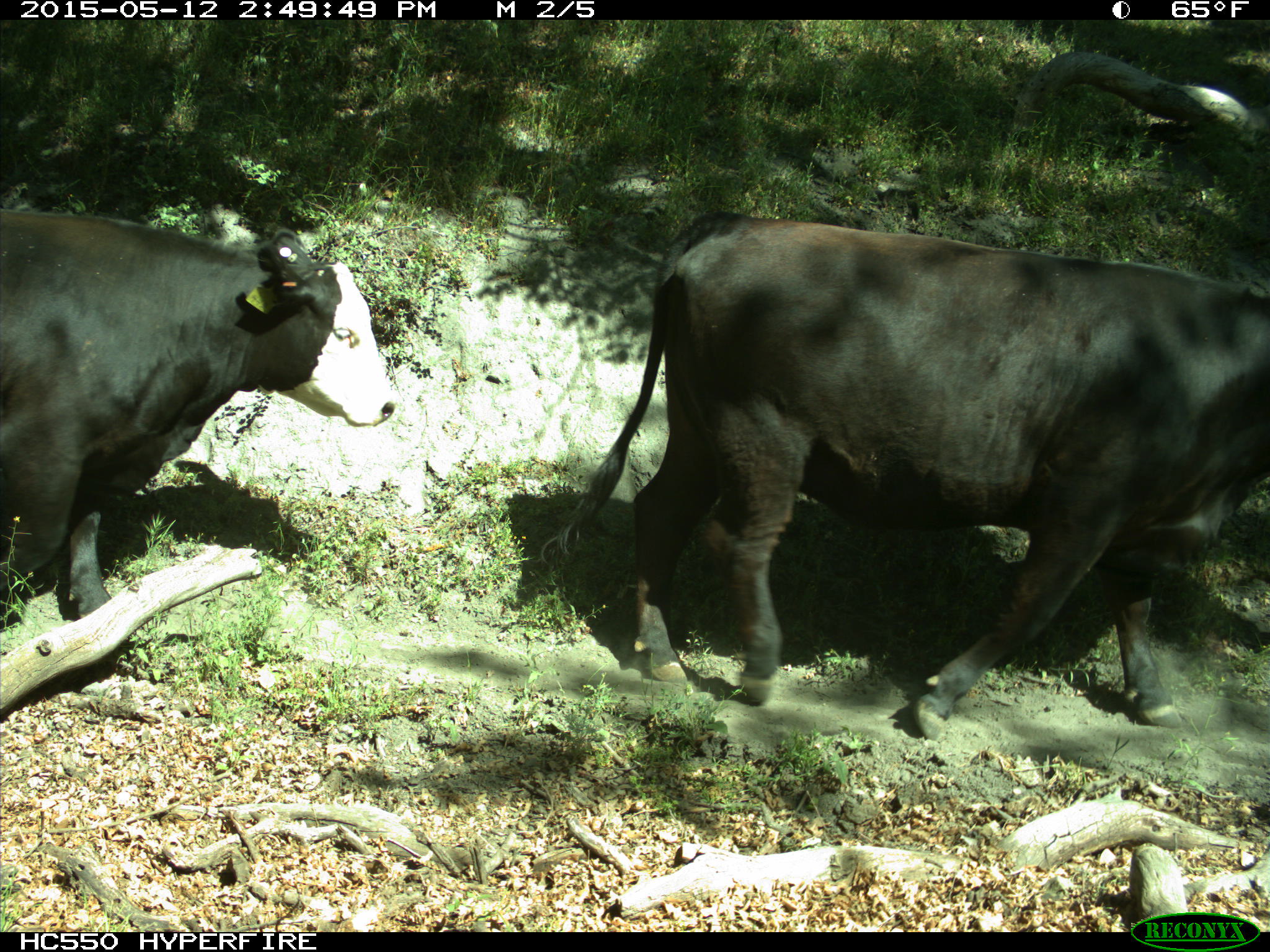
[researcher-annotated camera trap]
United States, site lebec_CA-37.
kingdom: Animalia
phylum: Chordata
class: Mammalia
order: Artiodactyla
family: Bovidae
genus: Bos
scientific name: Bos taurus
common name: domestic cow